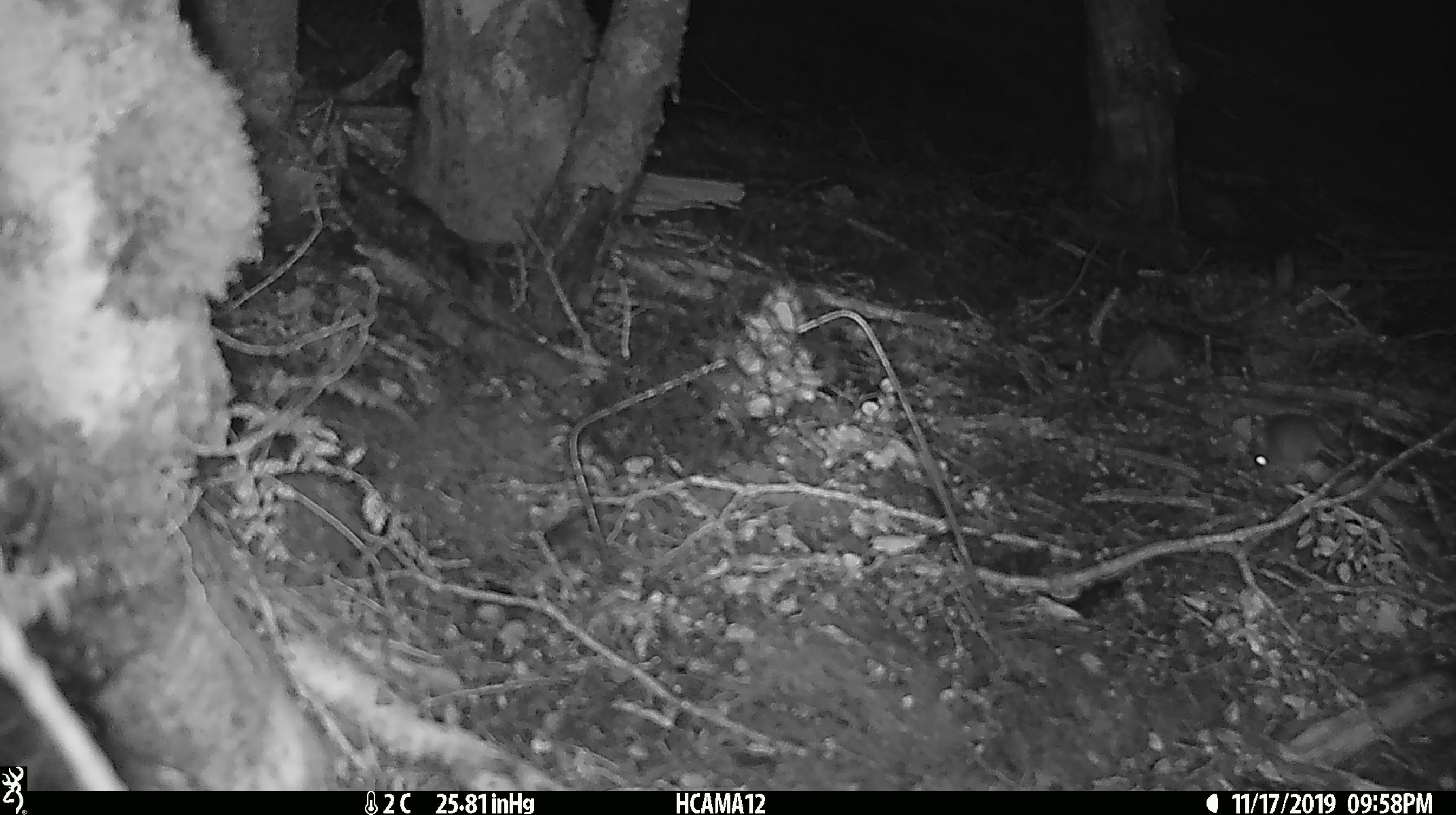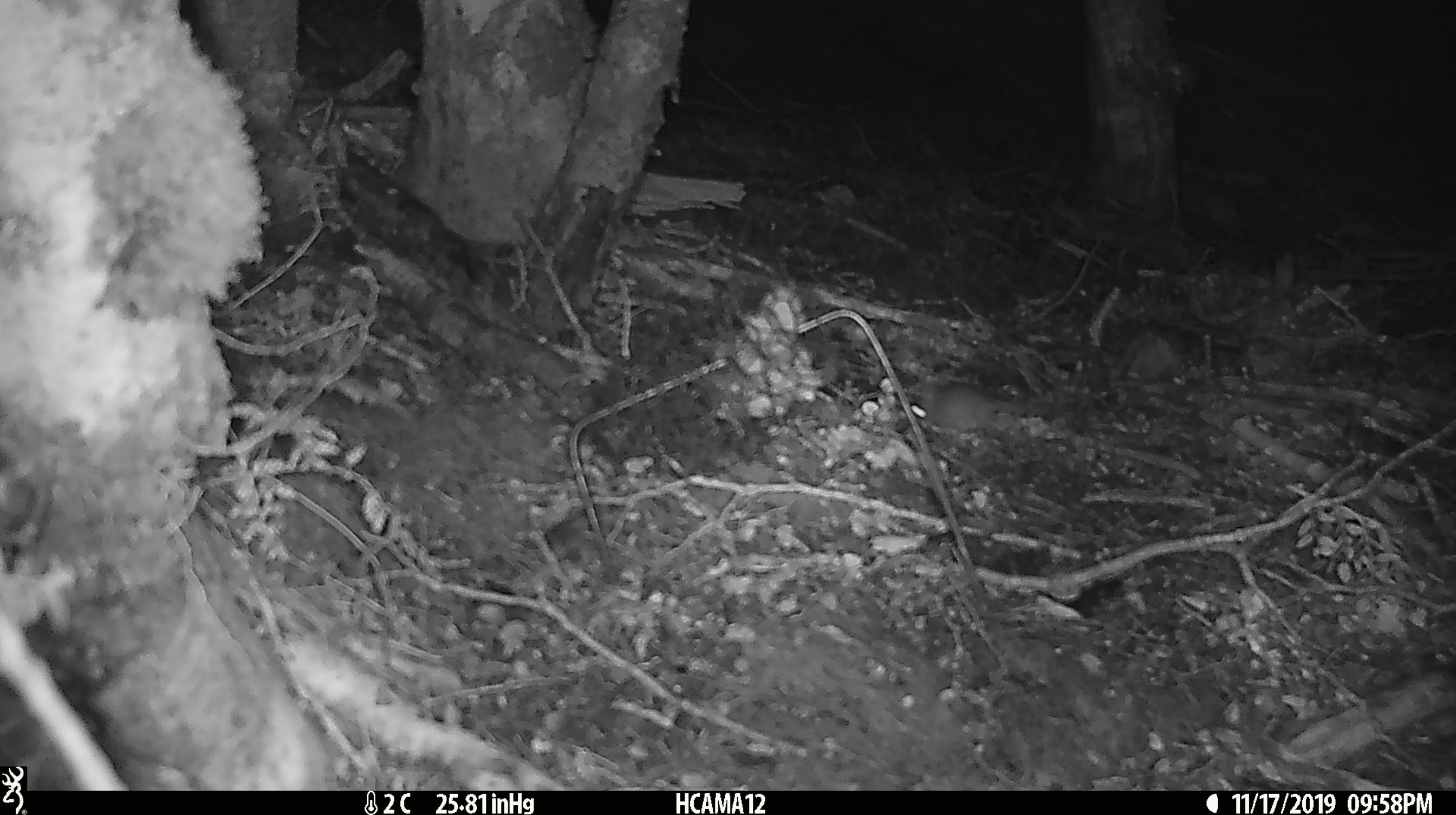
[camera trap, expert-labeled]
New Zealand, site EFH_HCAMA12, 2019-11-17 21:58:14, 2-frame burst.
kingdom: Animalia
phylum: Chordata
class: Mammalia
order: Rodentia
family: Muridae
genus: Mus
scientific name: Mus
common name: mouse